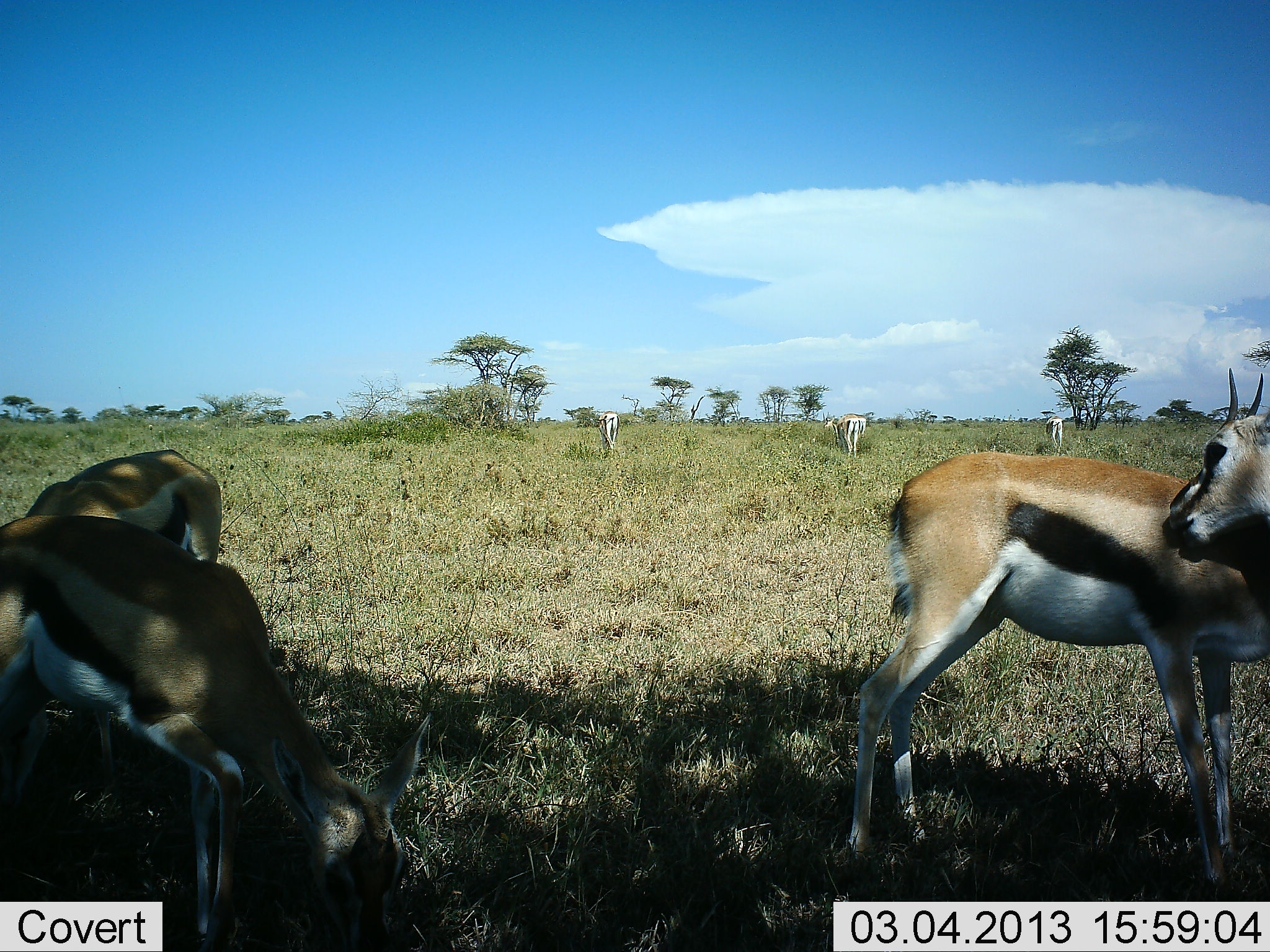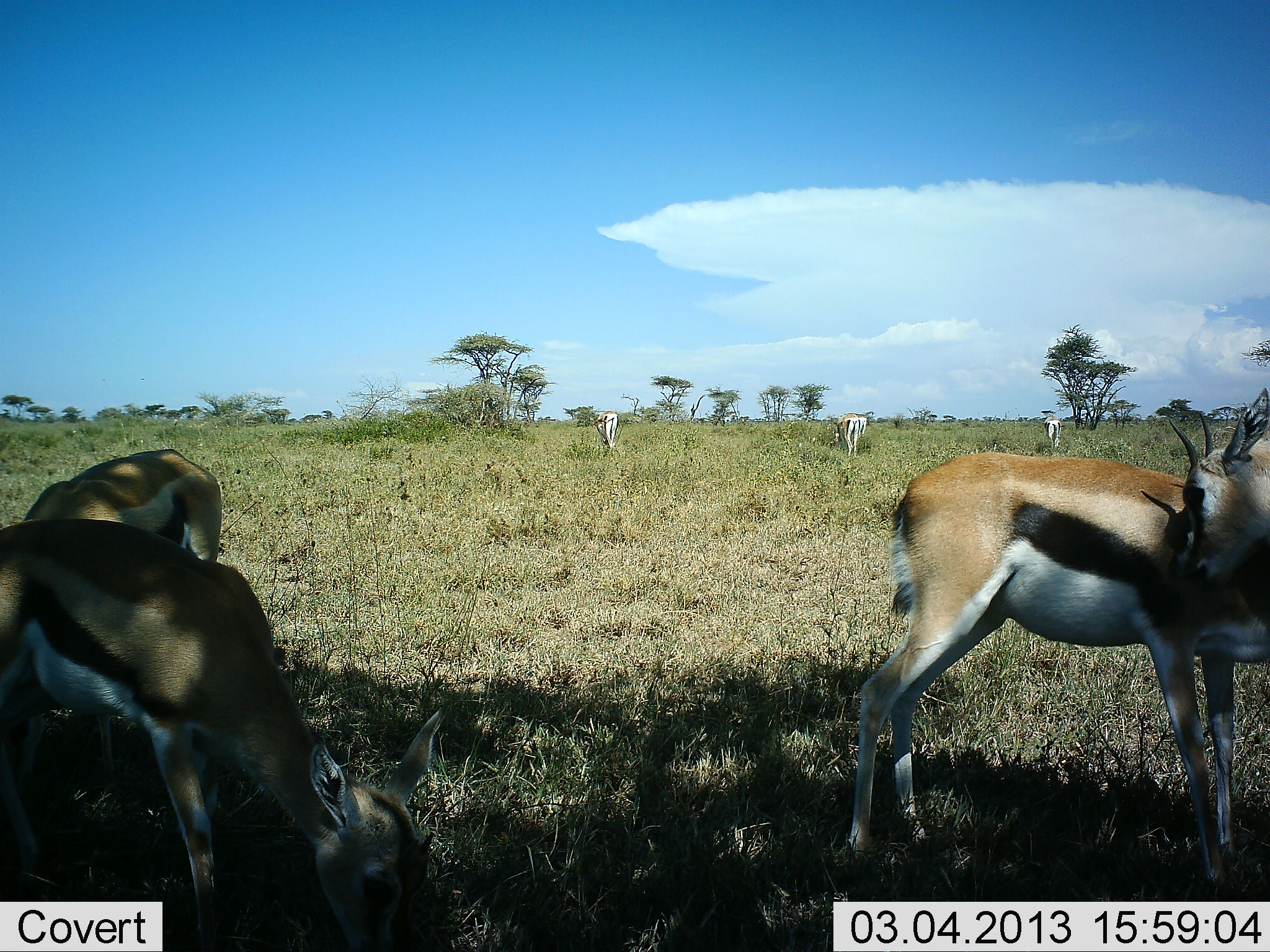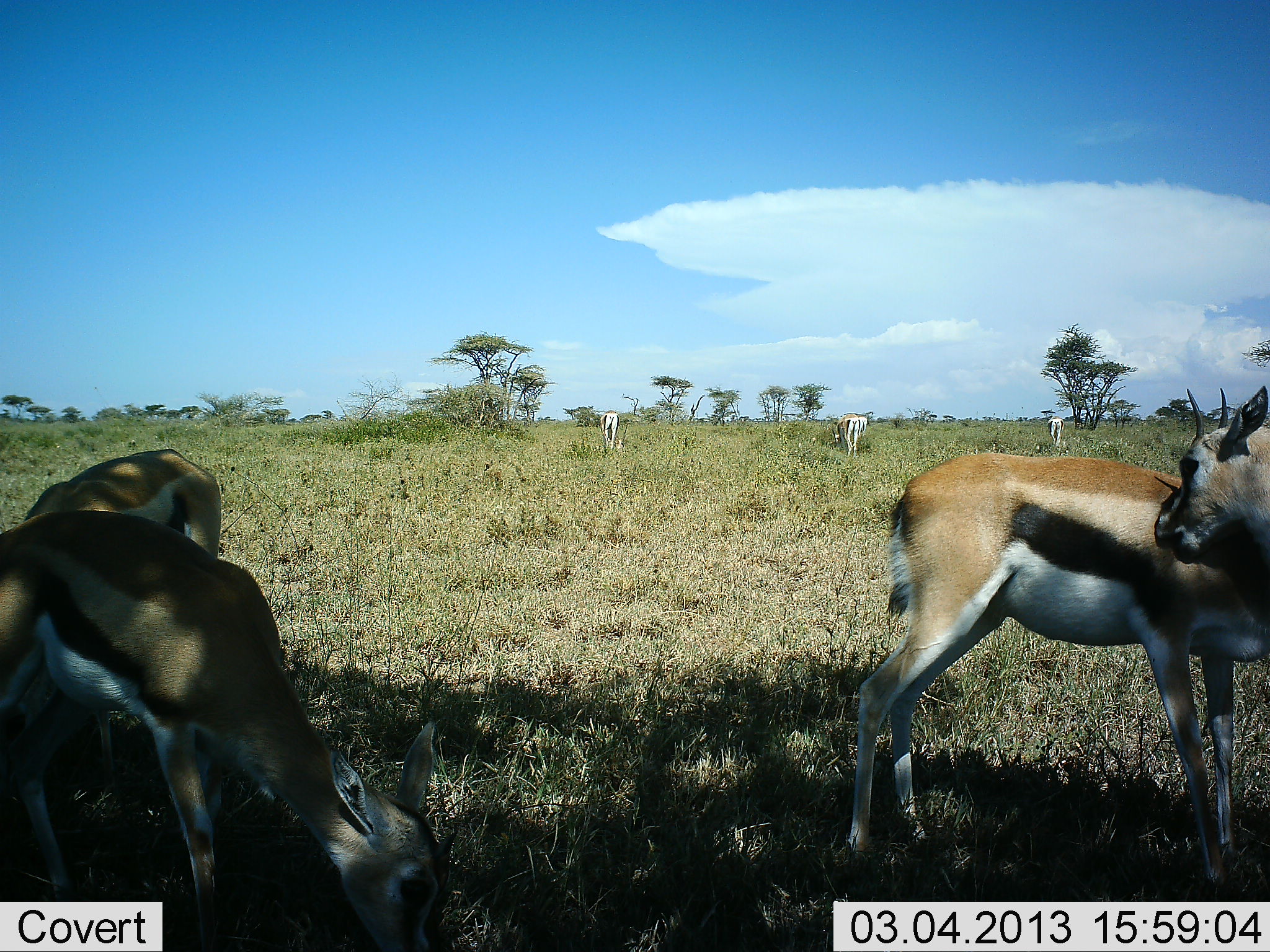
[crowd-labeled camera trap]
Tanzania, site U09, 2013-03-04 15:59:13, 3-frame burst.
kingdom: Animalia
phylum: Chordata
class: Mammalia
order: Artiodactyla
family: Bovidae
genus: Eudorcas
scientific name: Eudorcas thomsonii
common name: thomson's gazelle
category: gazellethomsons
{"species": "gazellethomsons (thomson's gazelle) (Eudorcas thomsonii)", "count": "6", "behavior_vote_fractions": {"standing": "70%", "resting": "9%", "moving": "6%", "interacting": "12%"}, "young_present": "0%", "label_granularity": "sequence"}